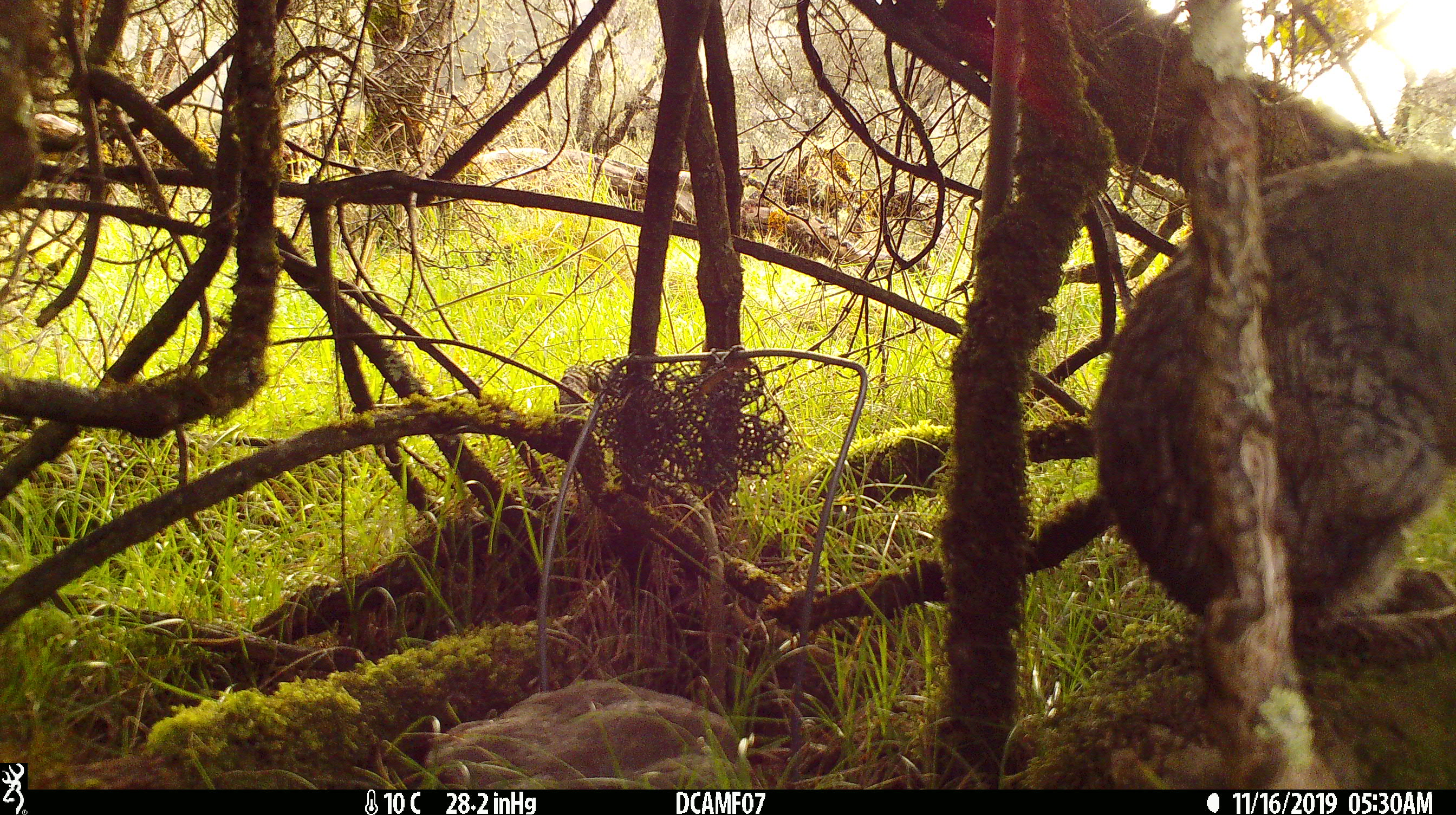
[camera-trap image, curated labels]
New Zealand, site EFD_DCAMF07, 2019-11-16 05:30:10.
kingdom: Animalia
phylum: Chordata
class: Mammalia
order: Lagomorpha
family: Leporidae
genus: Oryctolagus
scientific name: Oryctolagus cuniculus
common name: european rabbit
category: rabbit